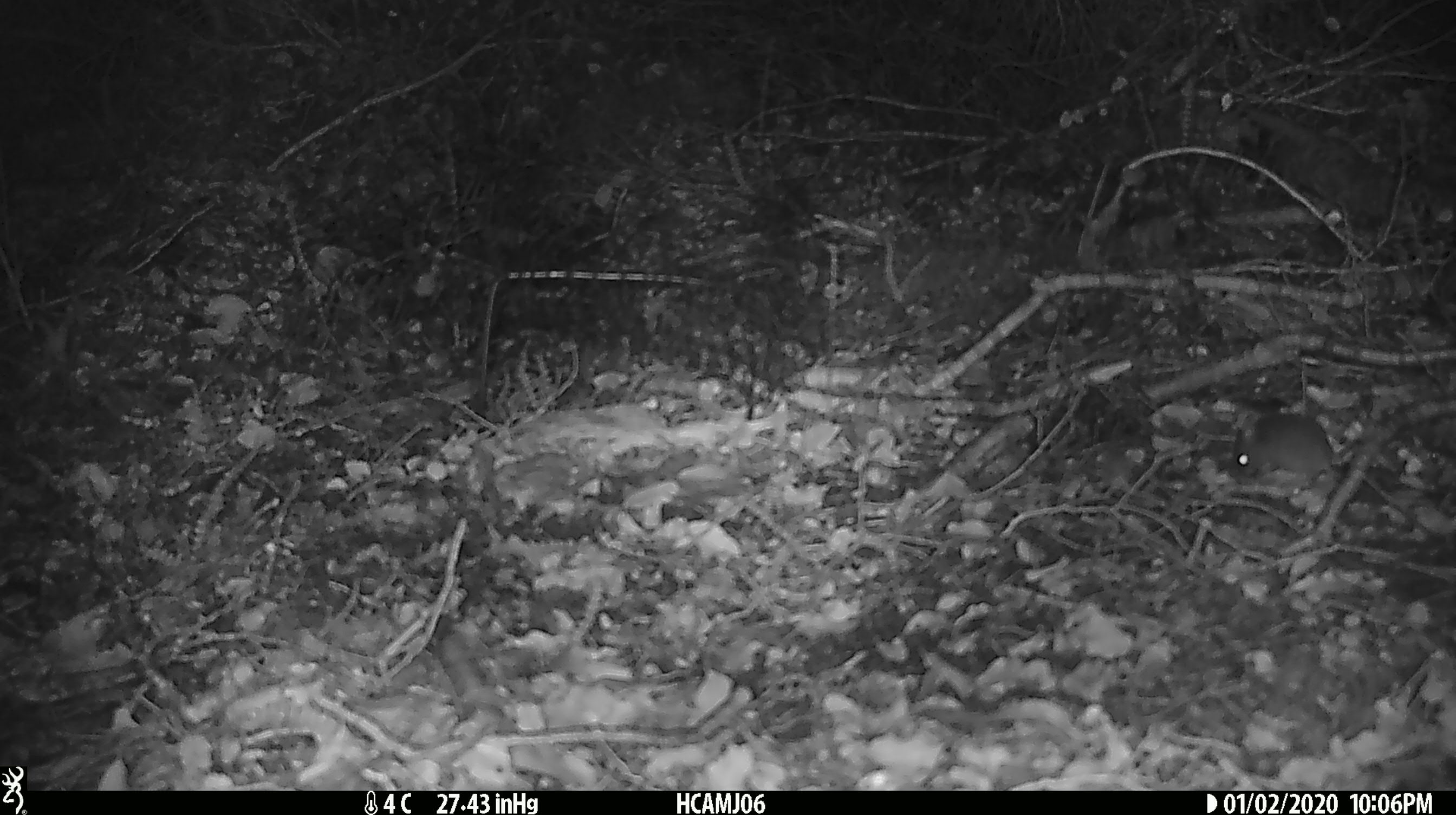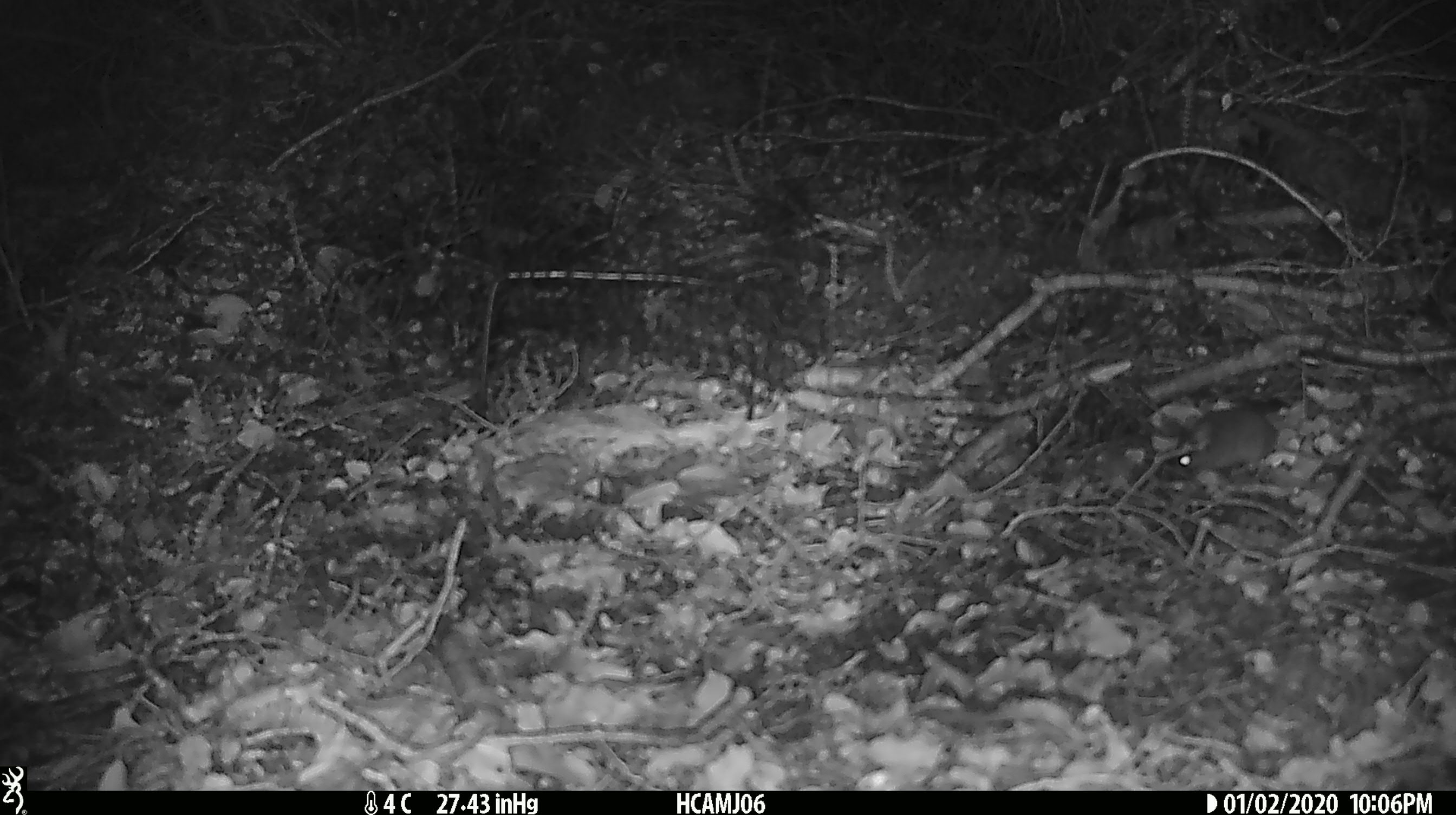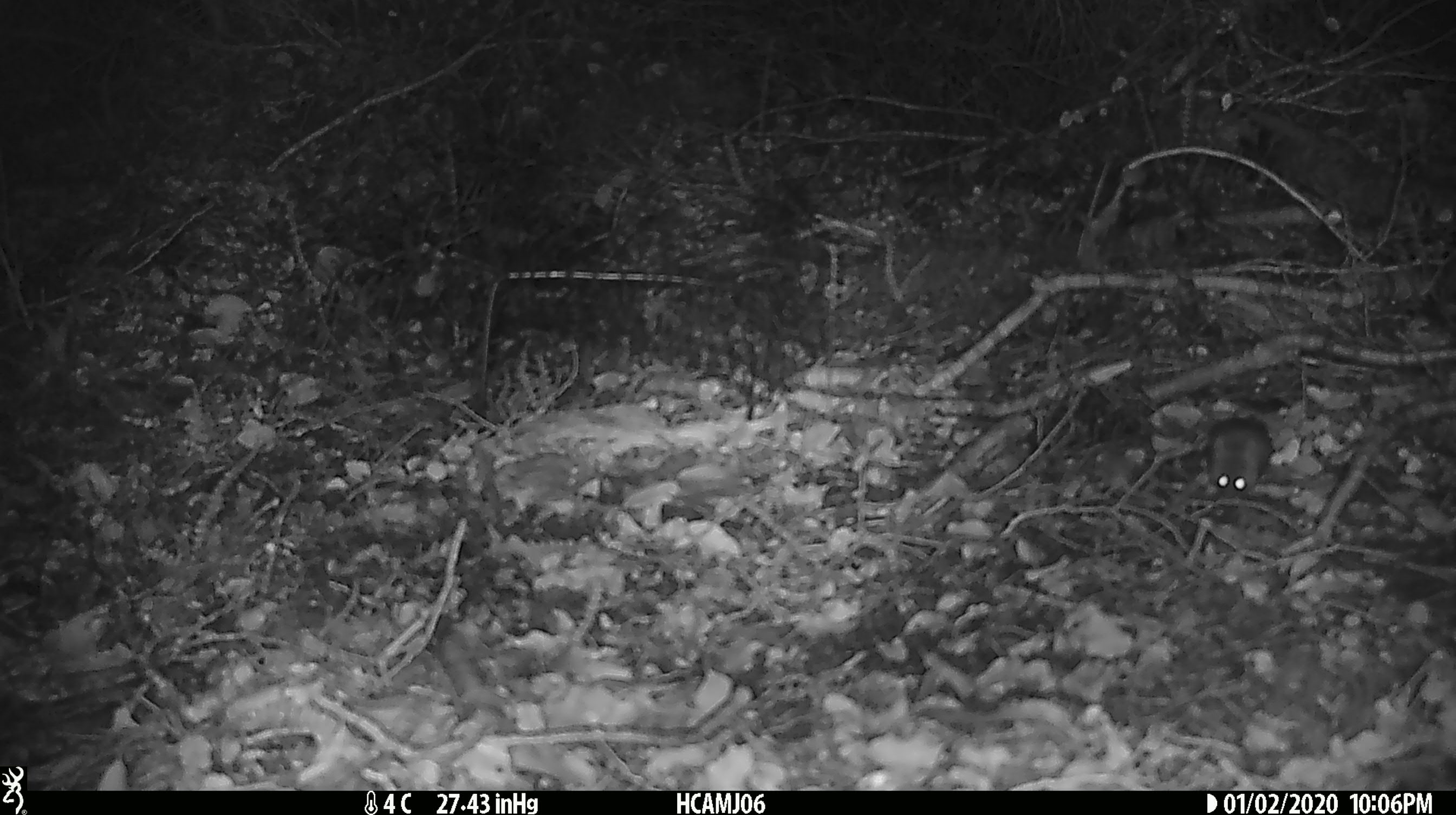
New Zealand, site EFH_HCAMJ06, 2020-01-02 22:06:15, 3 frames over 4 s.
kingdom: Animalia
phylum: Chordata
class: Mammalia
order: Rodentia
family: Muridae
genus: Mus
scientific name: Mus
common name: mouse